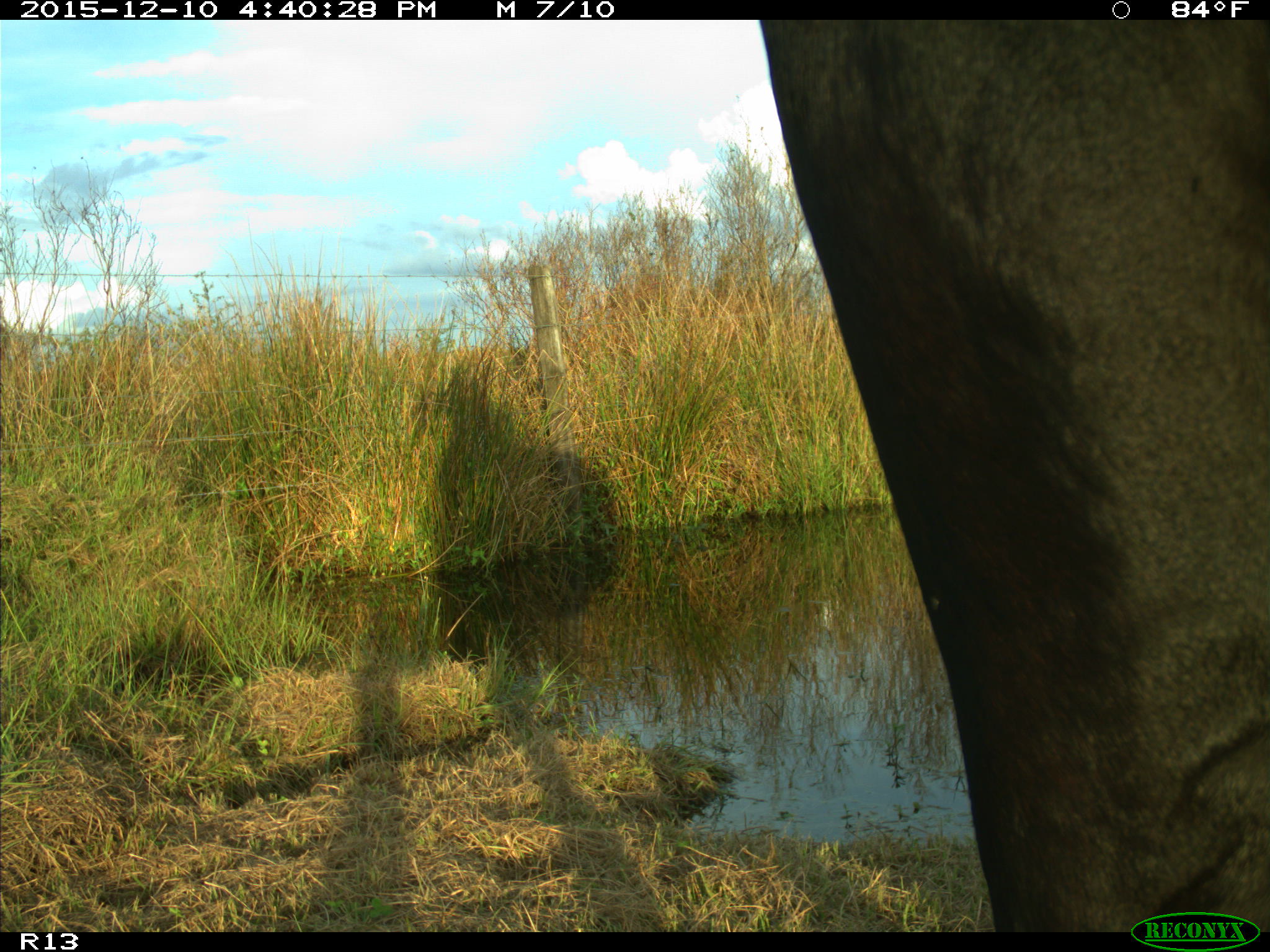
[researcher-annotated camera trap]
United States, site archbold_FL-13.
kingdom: Animalia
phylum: Chordata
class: Mammalia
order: Artiodactyla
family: Bovidae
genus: Bos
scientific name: Bos taurus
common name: domestic cow